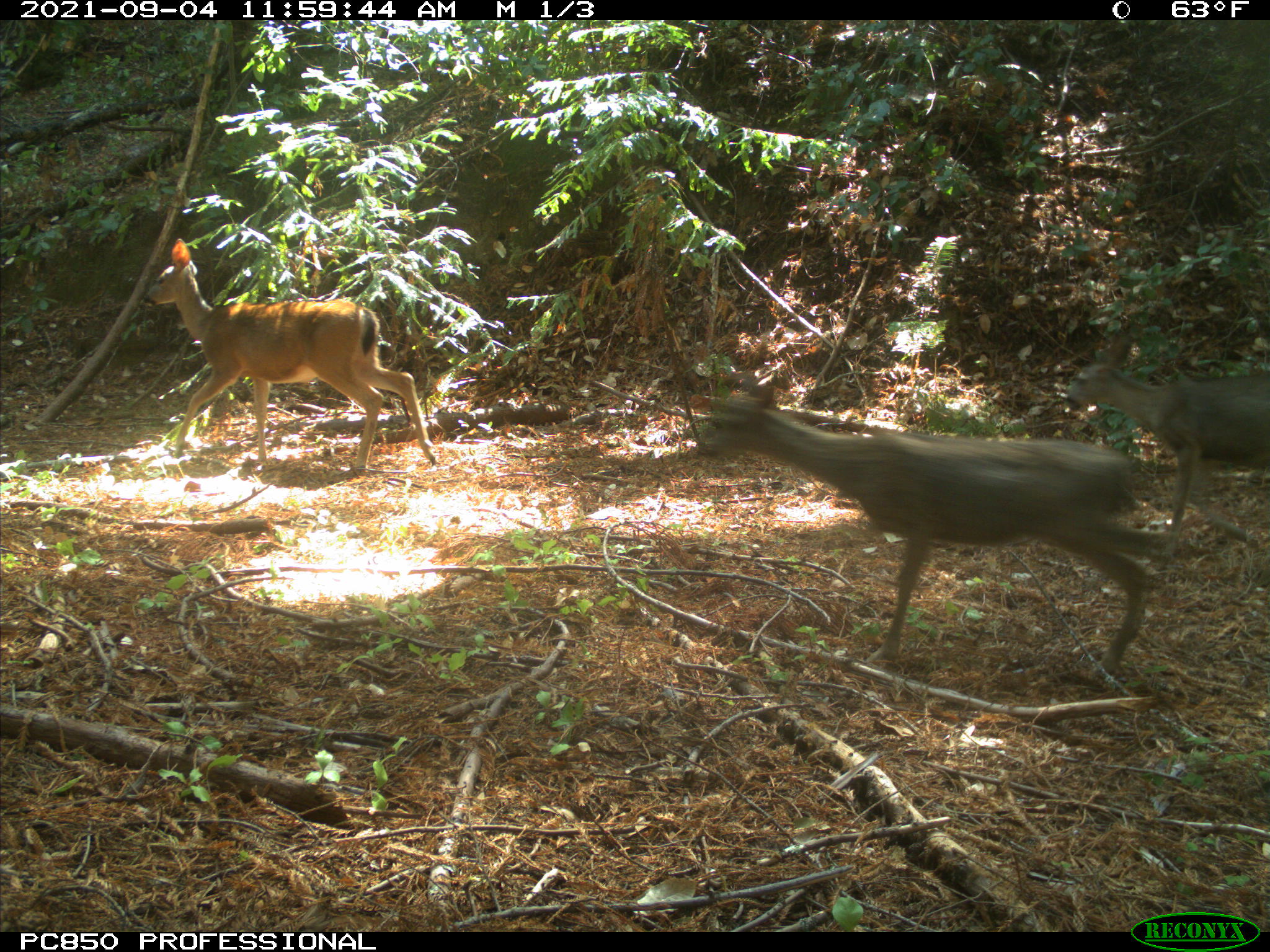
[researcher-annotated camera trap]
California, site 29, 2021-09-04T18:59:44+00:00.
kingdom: Animalia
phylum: Chordata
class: Mammalia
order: Artiodactyla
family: Cervidae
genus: Odocoileus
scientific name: Odocoileus hemionus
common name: mule deer